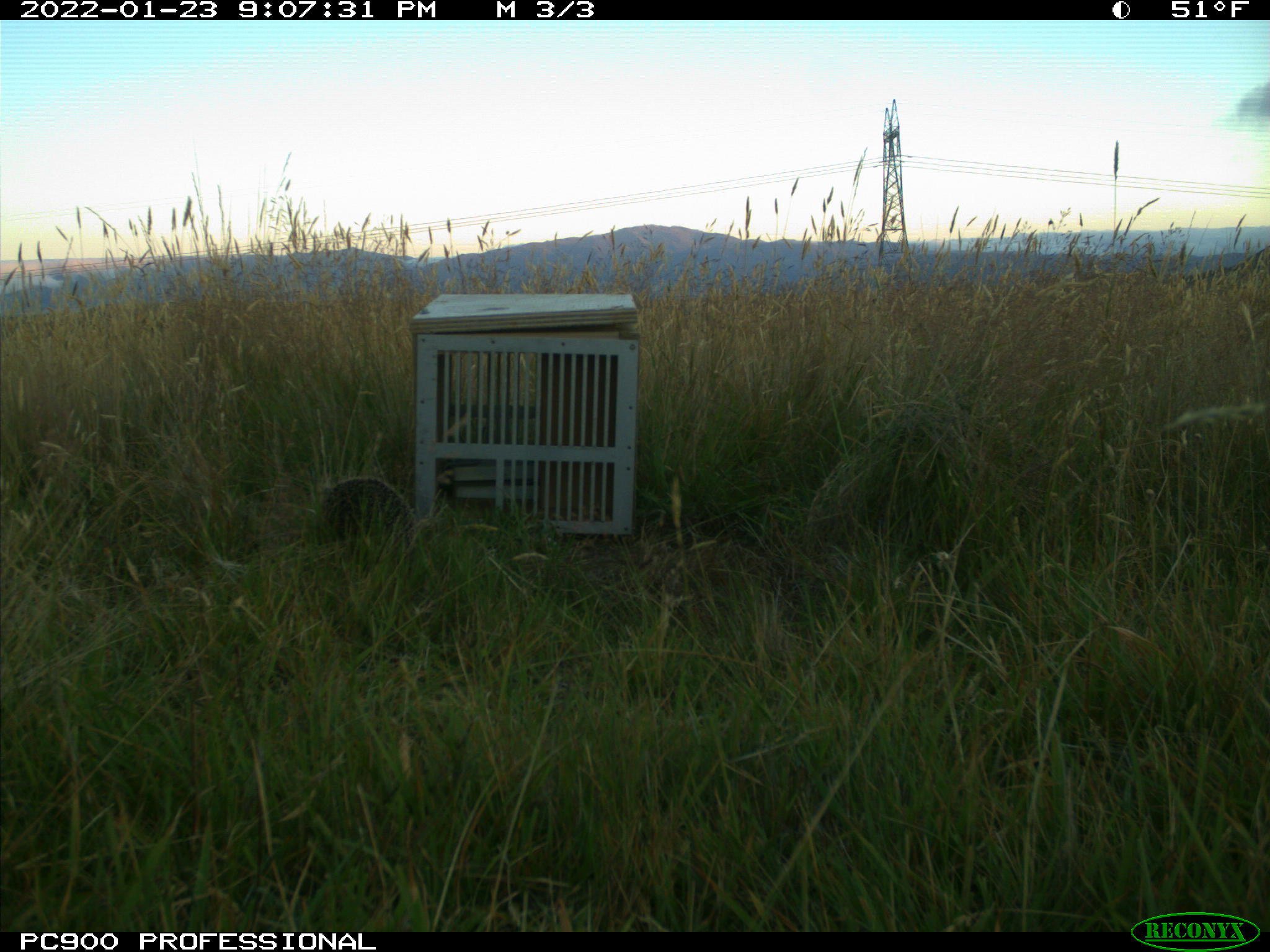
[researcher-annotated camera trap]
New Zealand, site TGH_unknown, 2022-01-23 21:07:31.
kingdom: Animalia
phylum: Chordata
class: Mammalia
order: Eulipotyphla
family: Erinaceidae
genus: Erinaceus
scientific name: Erinaceus europaeus europaeus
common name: european hedgehog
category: hedgehog